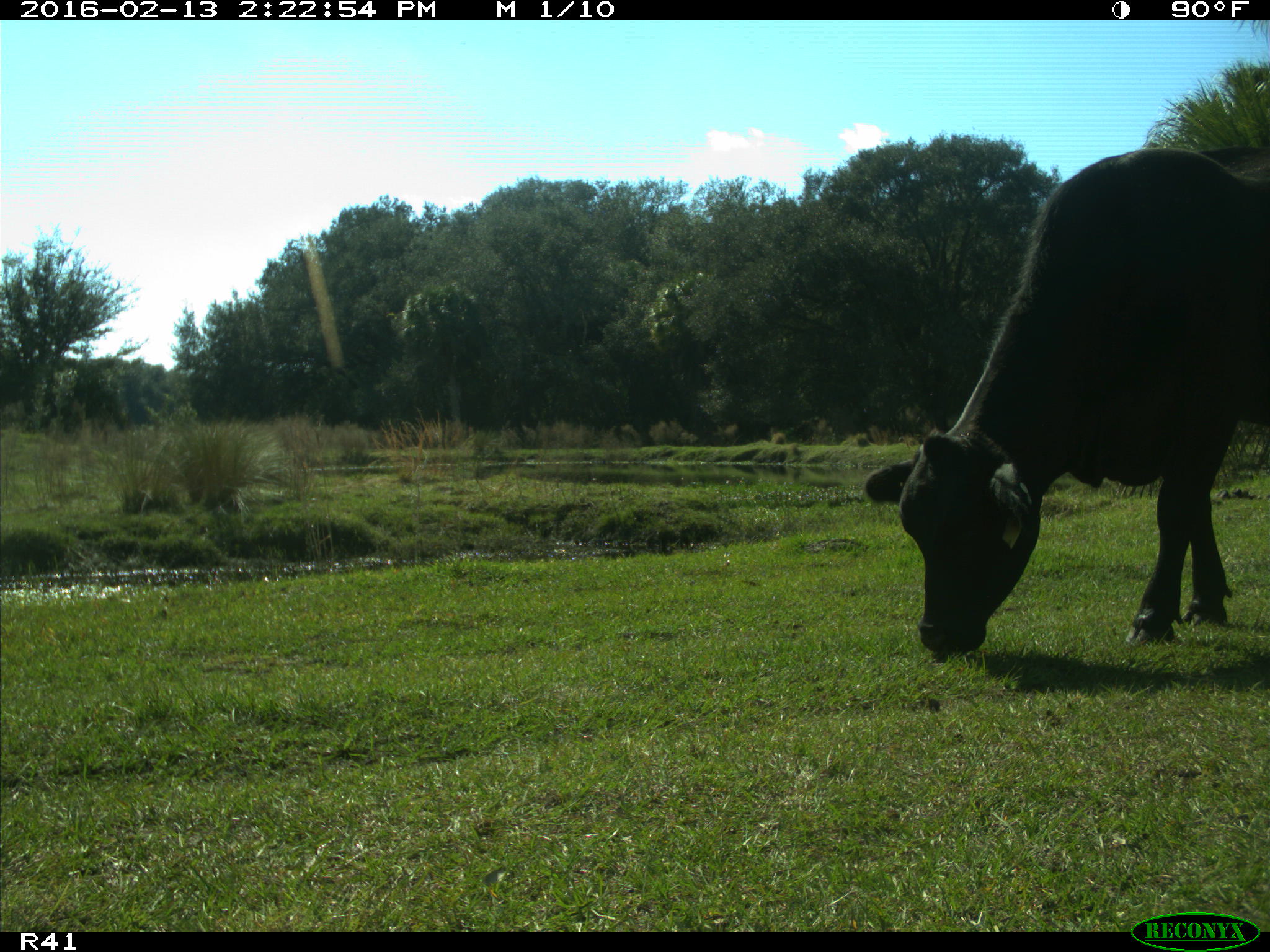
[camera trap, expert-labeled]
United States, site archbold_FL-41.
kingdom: Animalia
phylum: Chordata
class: Mammalia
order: Artiodactyla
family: Bovidae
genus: Bos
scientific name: Bos taurus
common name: domestic cow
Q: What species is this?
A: Bos taurus (domestic cow).